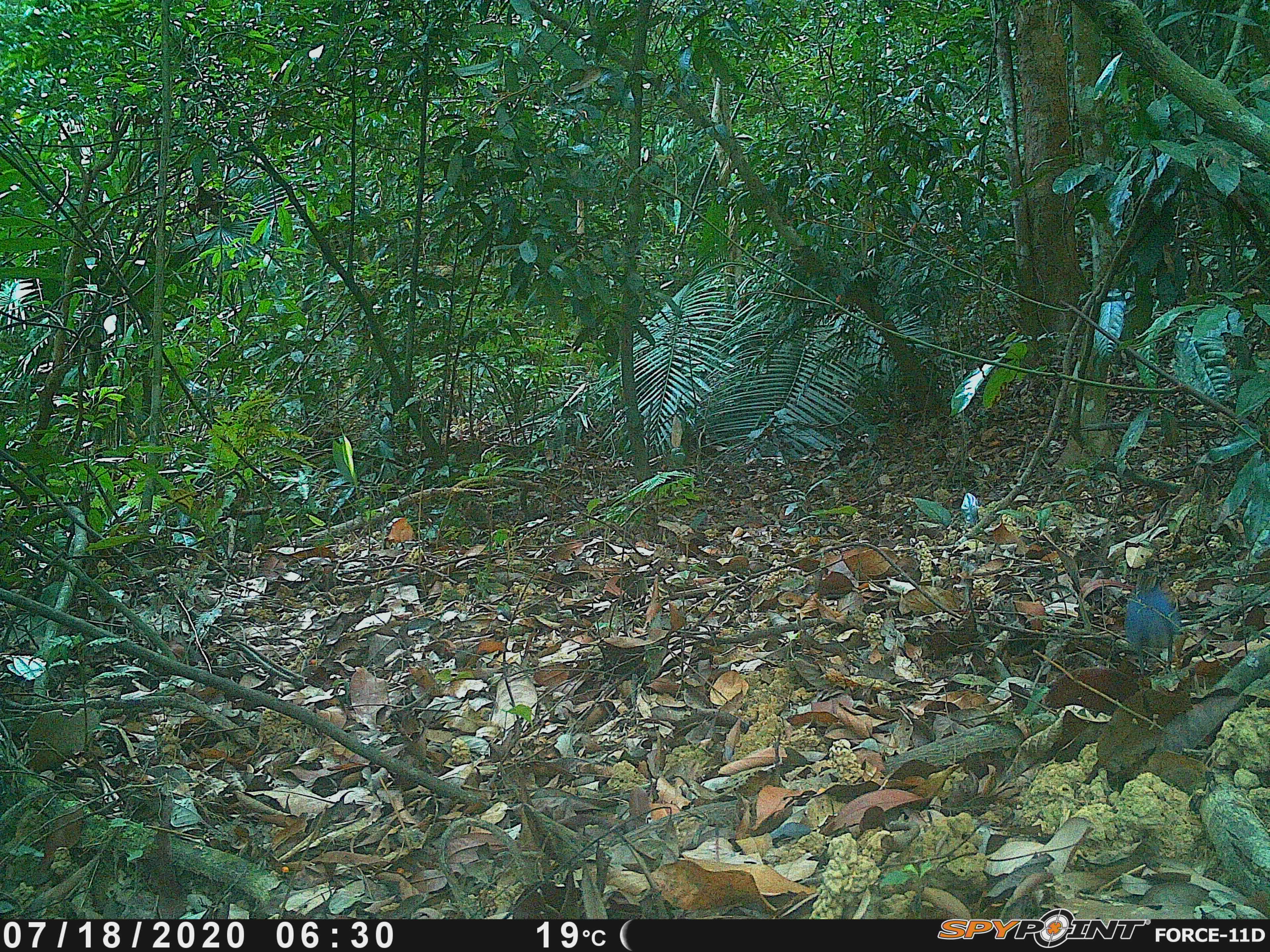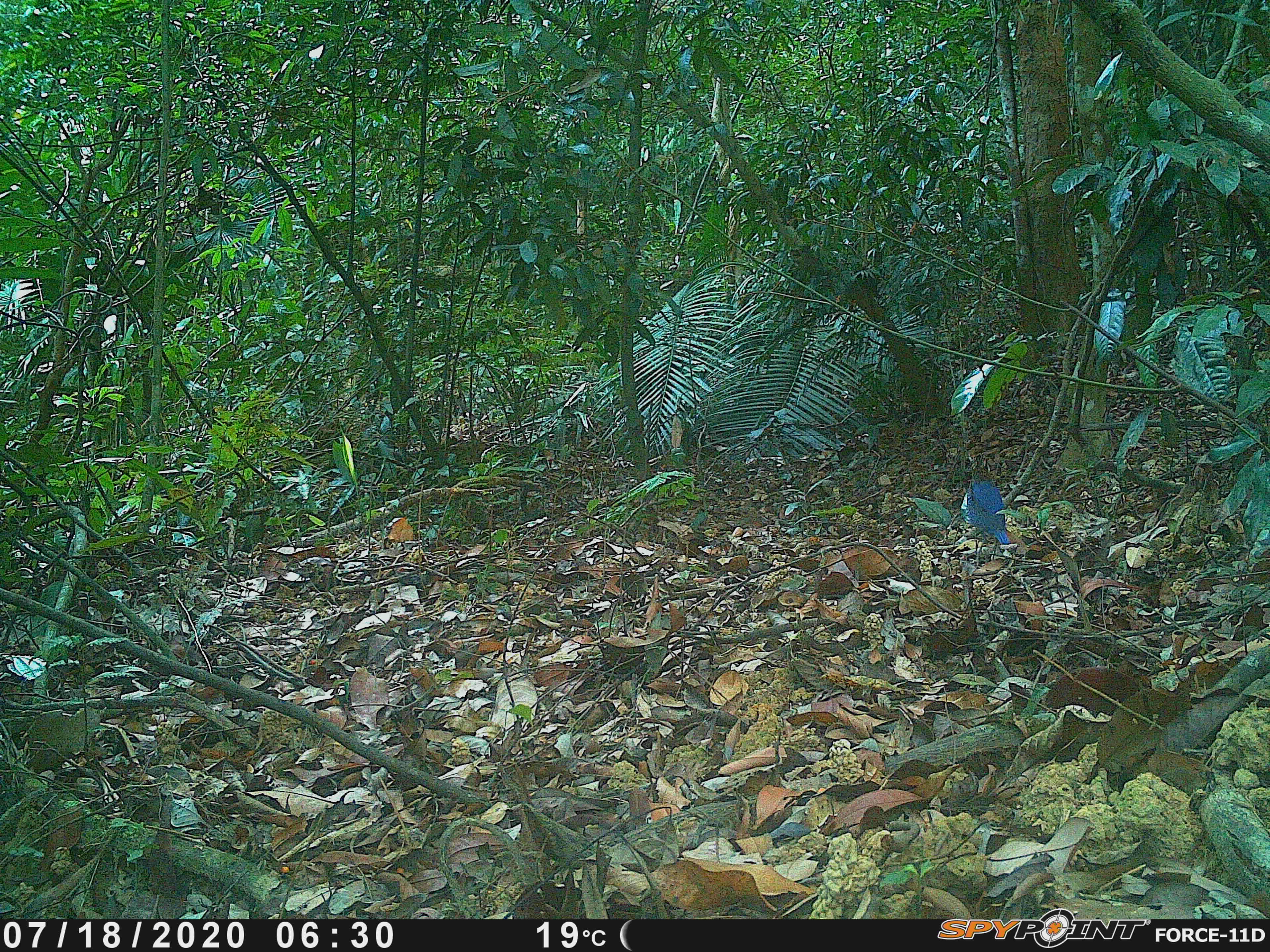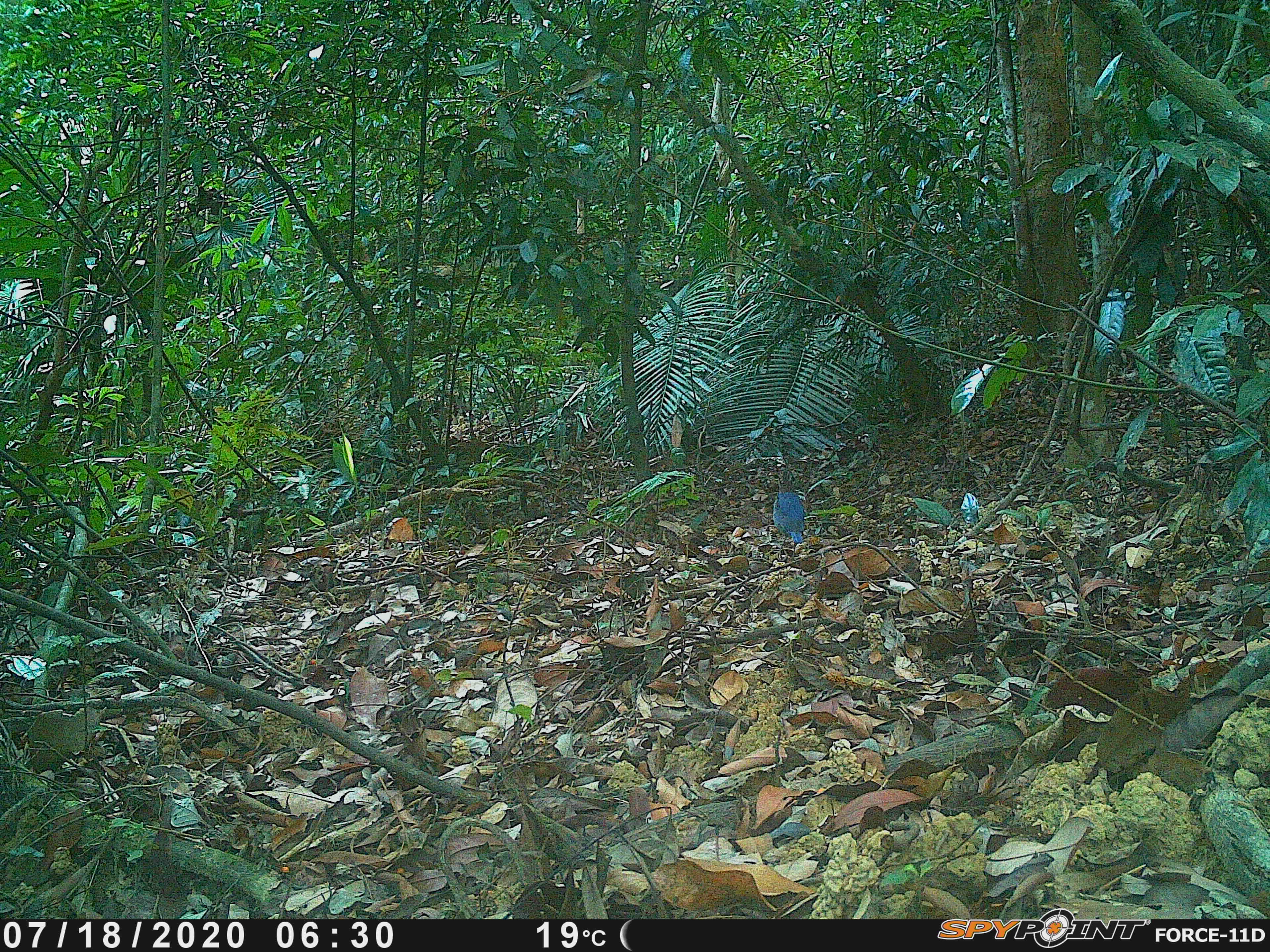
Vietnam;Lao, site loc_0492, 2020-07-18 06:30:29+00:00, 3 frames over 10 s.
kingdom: Animalia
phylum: Chordata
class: Aves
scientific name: Aves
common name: bird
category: unidentified bird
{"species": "unidentified bird (bird) (Aves)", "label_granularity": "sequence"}